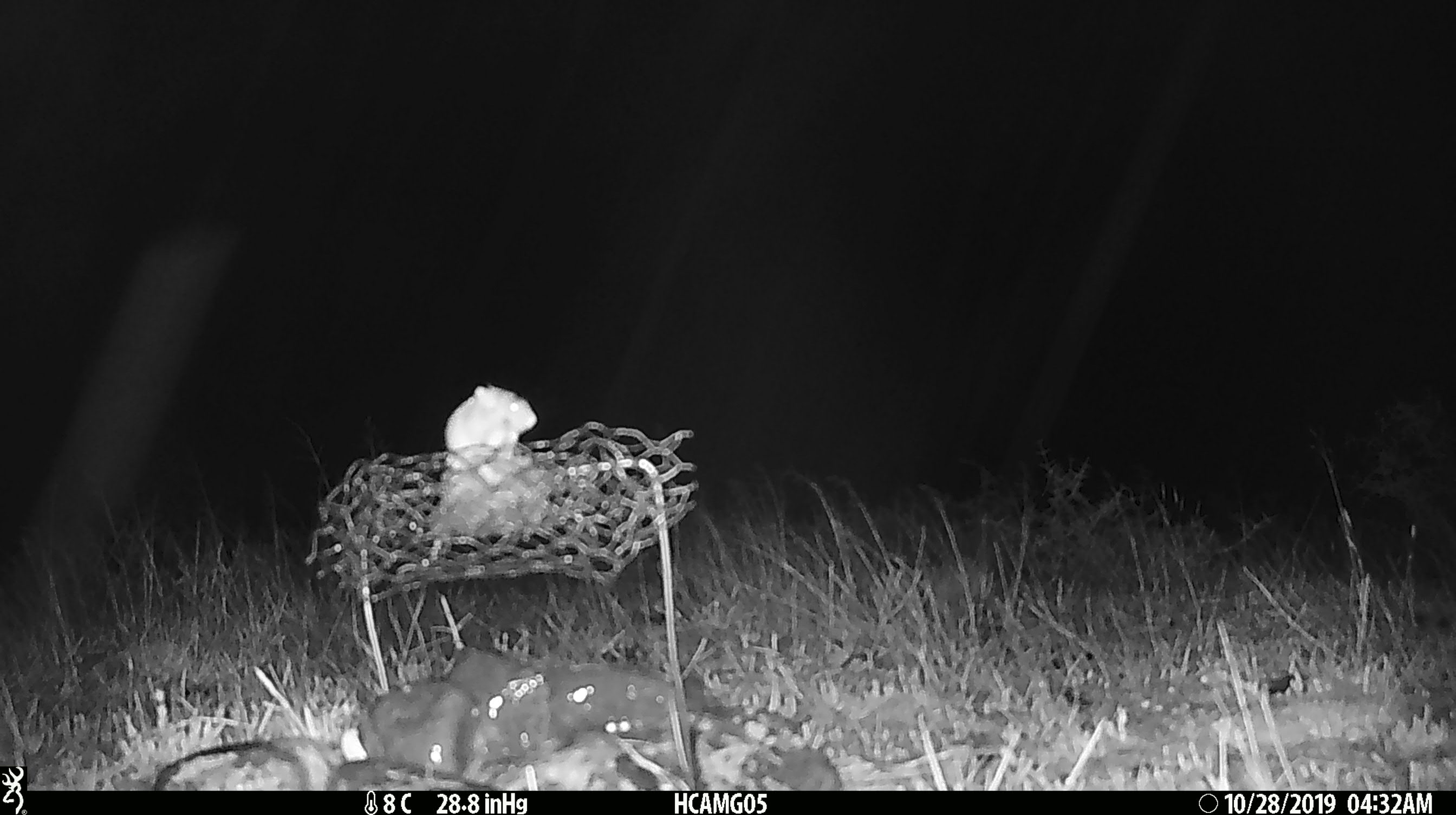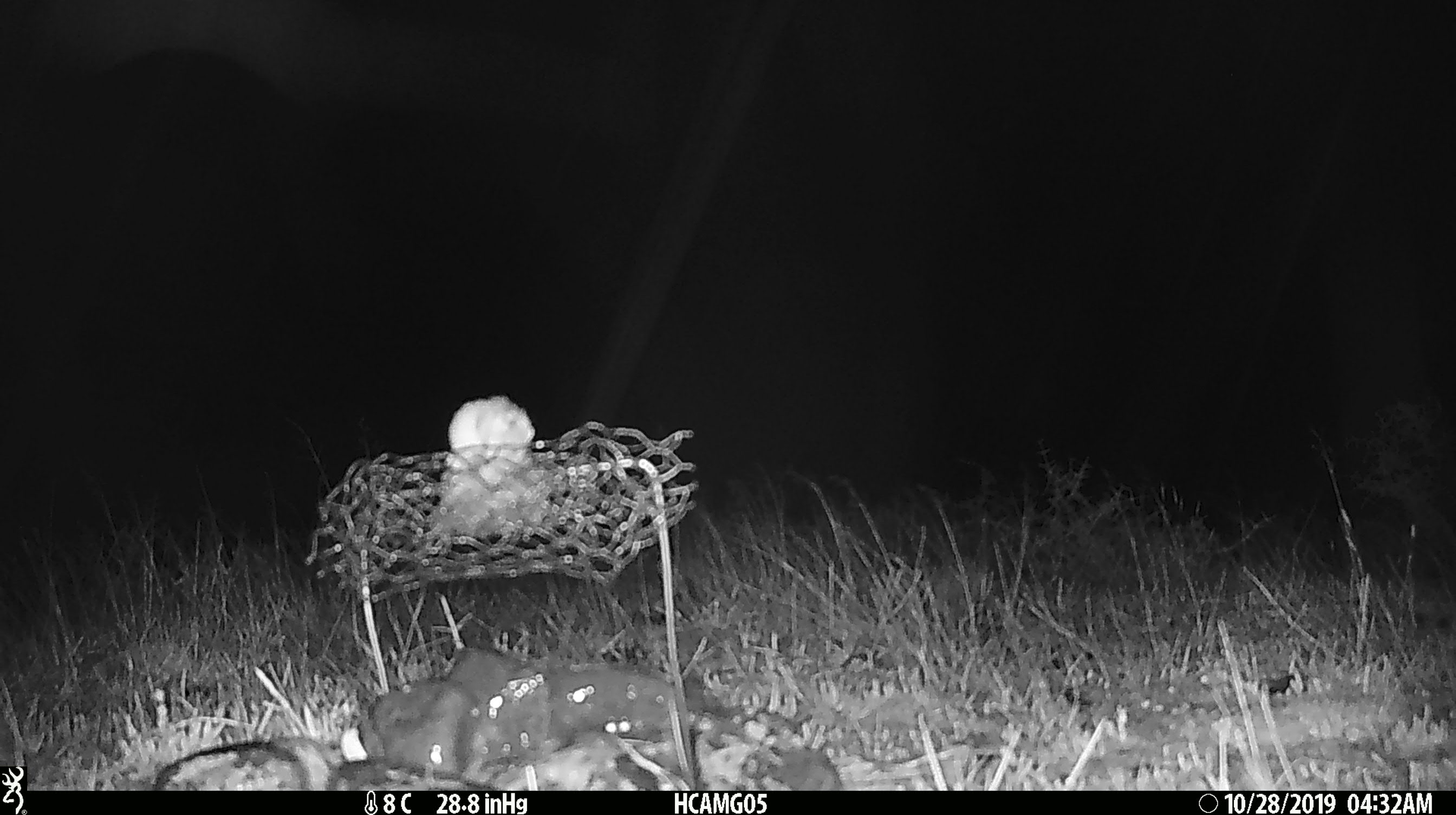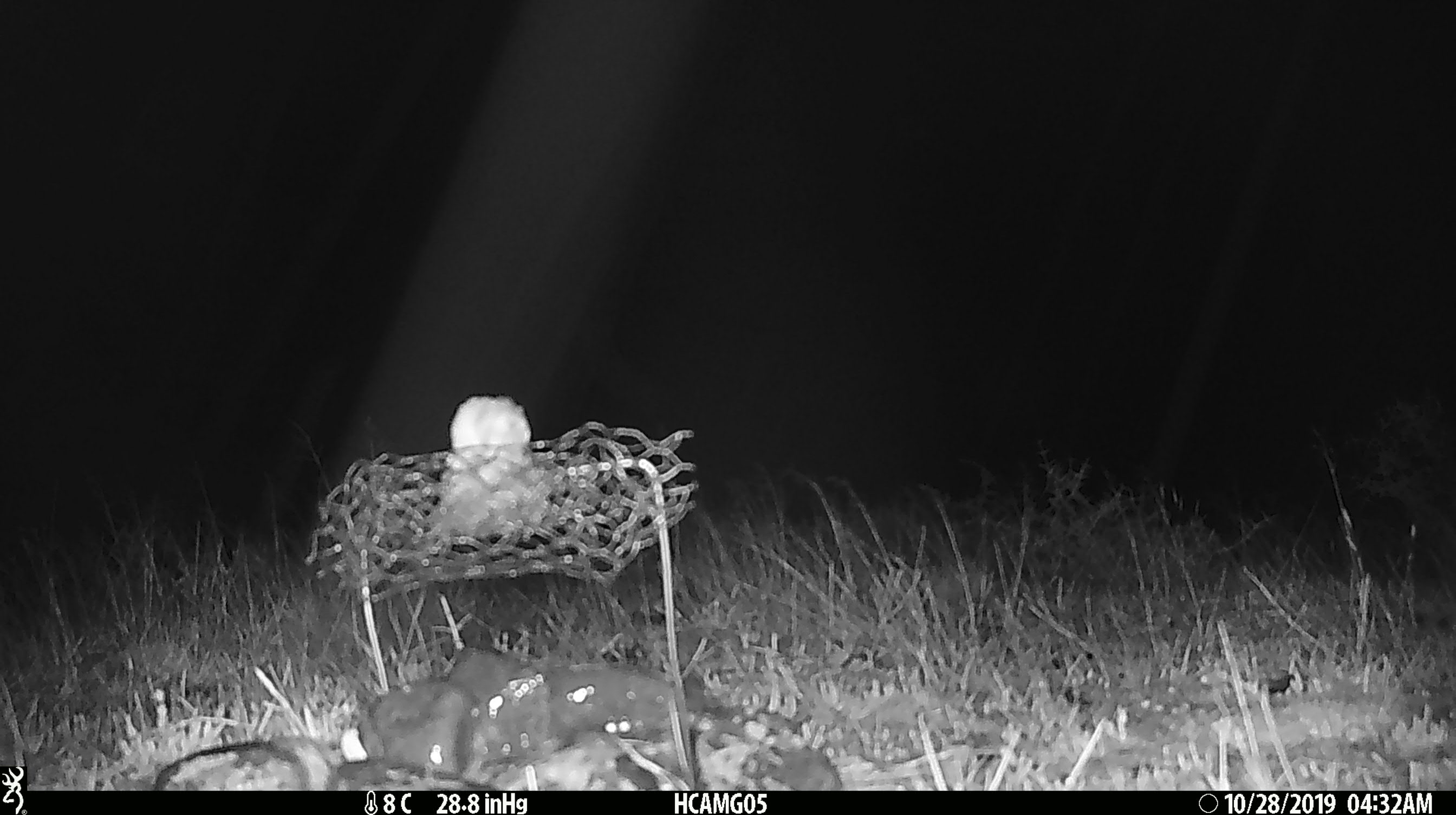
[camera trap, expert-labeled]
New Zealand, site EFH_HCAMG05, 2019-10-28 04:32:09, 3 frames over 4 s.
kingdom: Animalia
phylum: Chordata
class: Mammalia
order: Rodentia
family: Muridae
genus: Mus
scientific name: Mus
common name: mouse